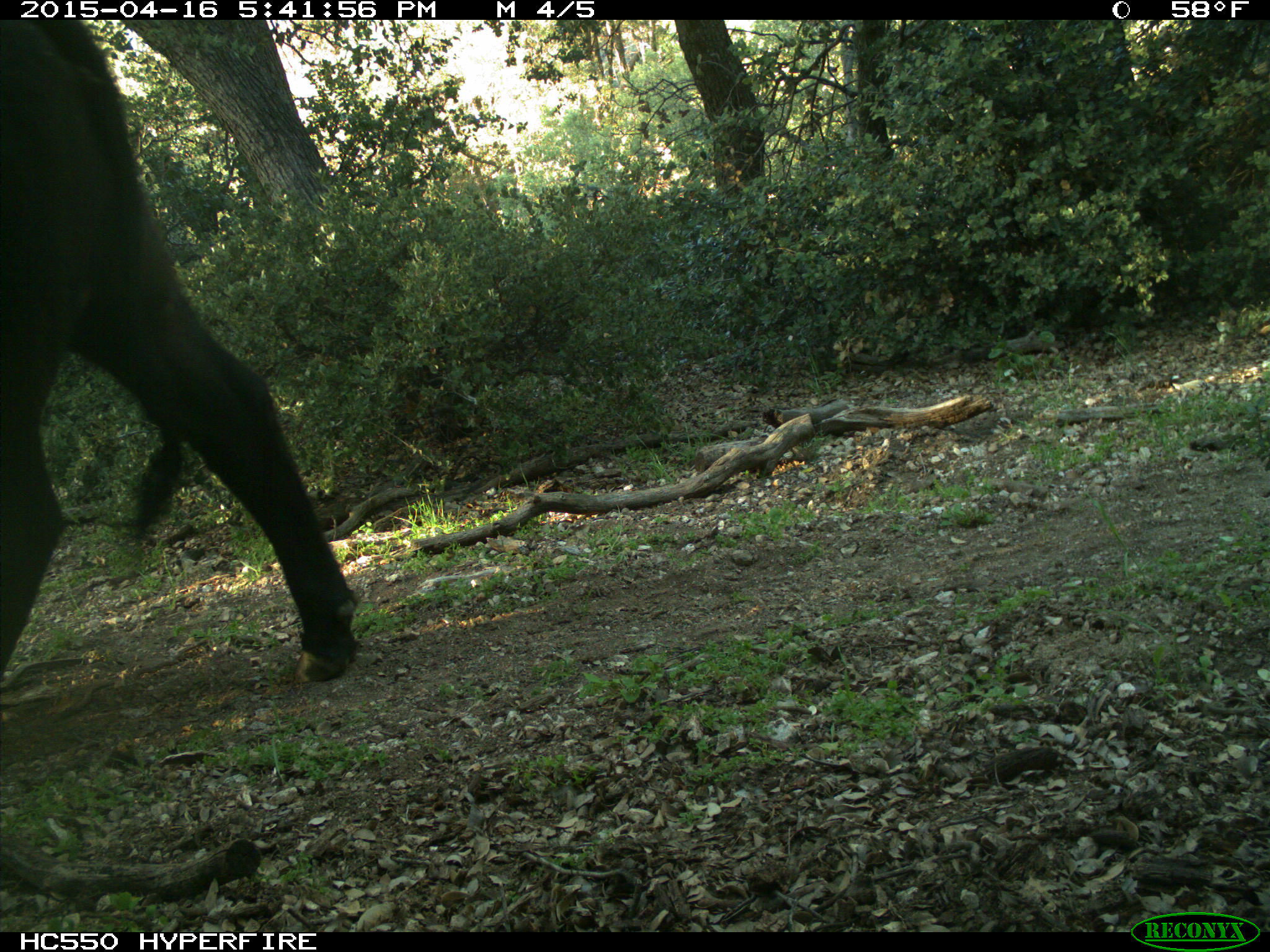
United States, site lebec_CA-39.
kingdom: Animalia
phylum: Chordata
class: Mammalia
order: Artiodactyla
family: Bovidae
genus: Bos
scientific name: Bos taurus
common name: domestic cow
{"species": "Bos taurus (domestic cow)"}